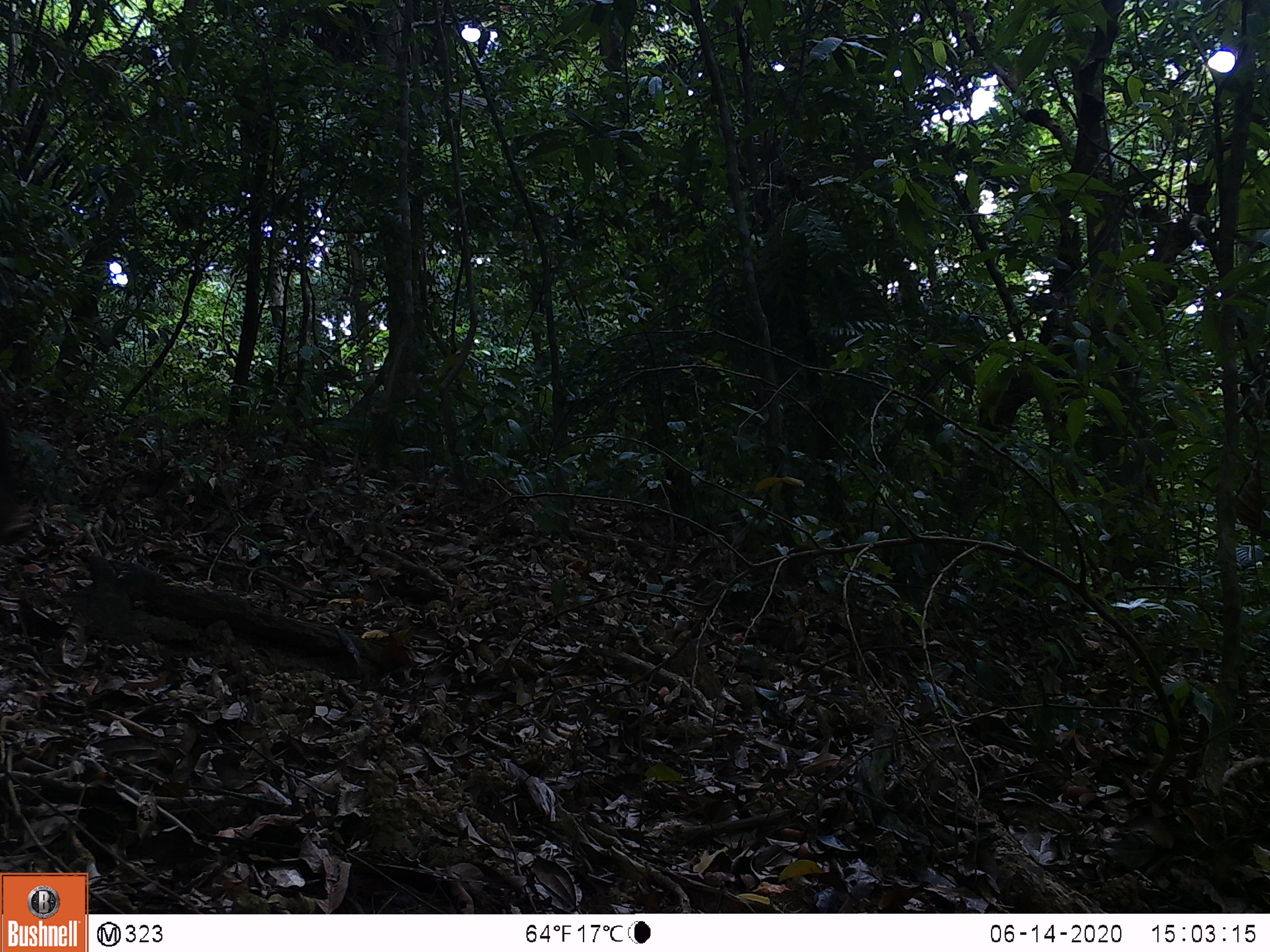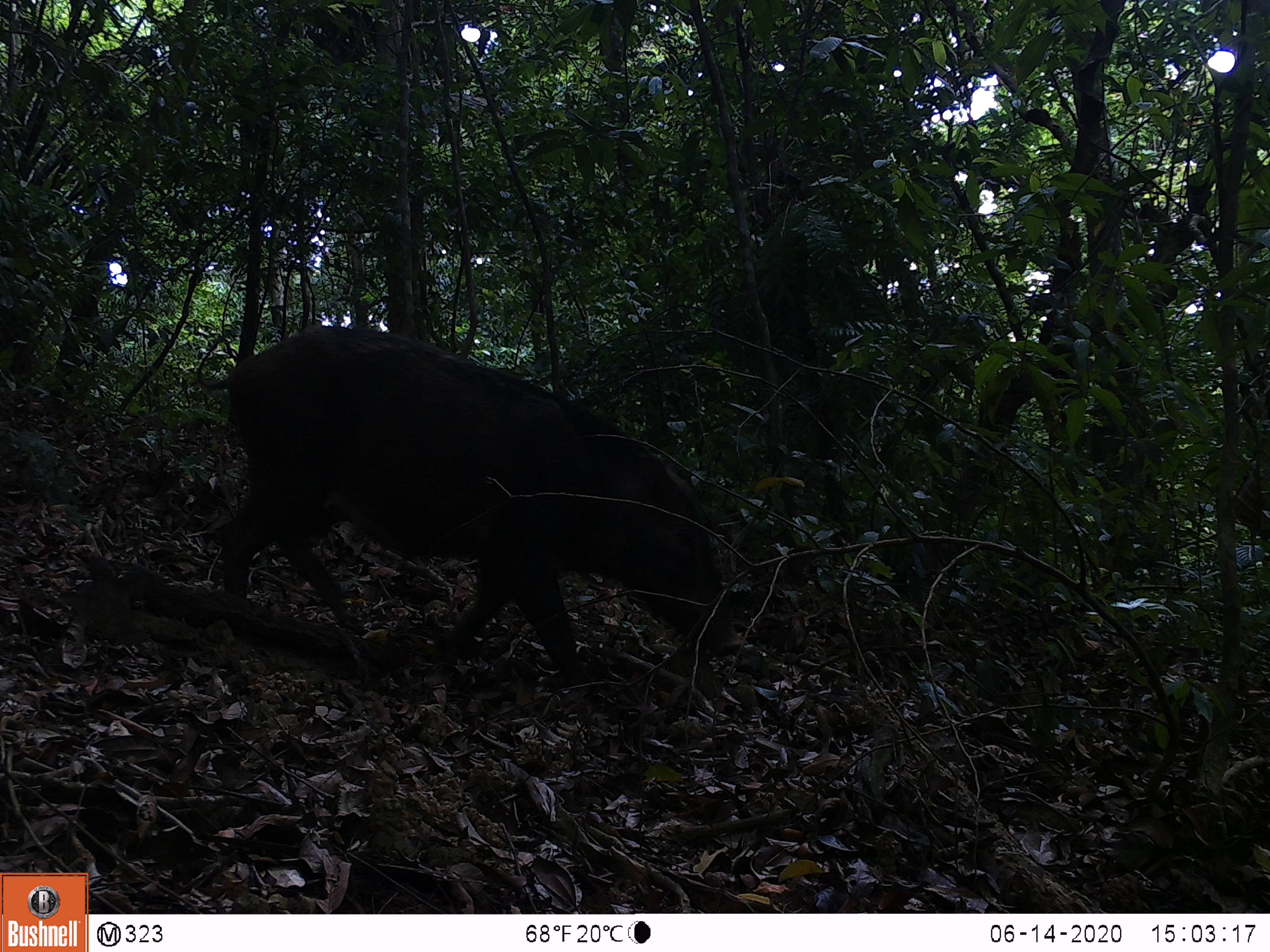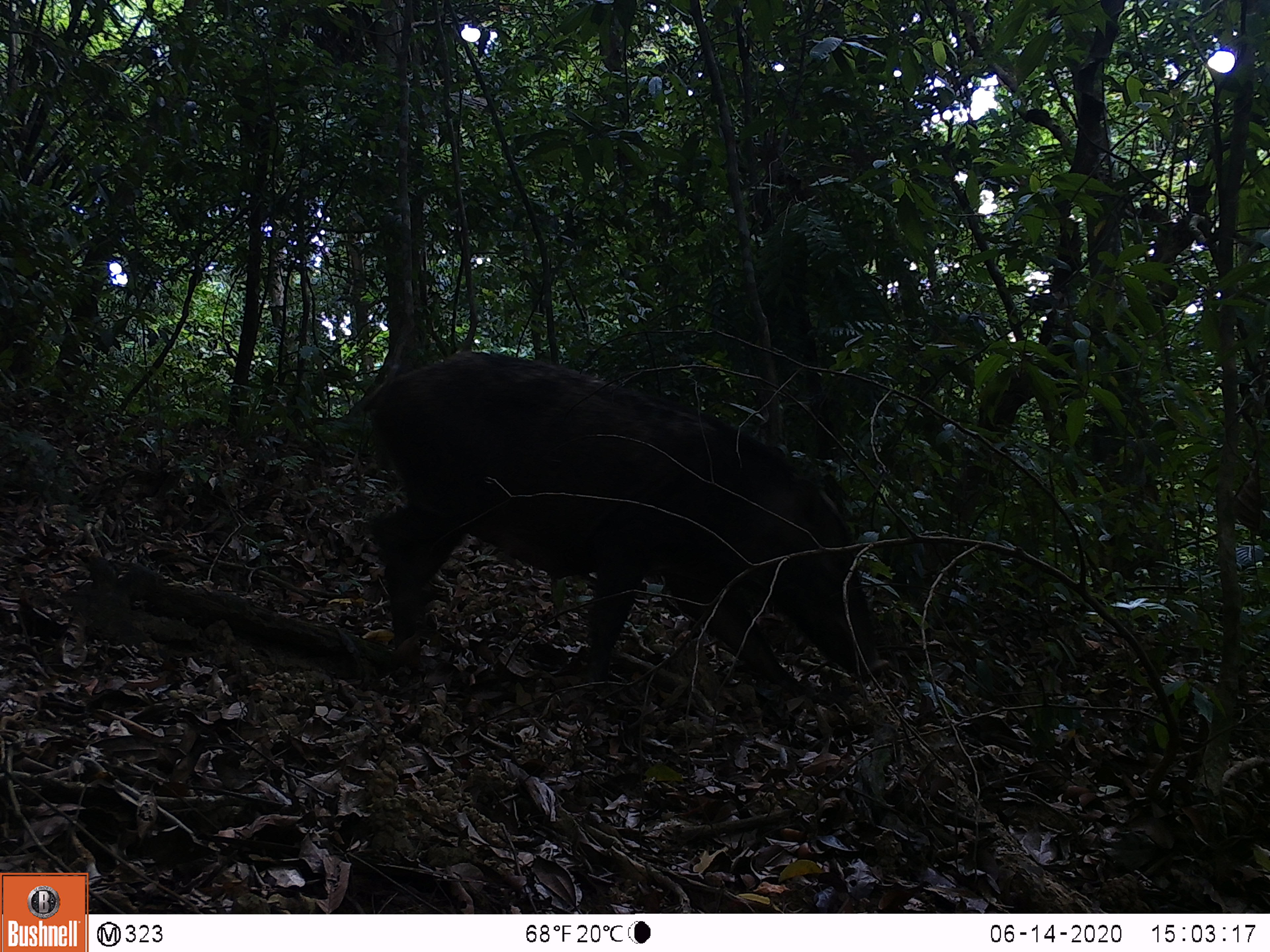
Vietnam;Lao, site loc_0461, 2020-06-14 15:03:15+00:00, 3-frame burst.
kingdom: Animalia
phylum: Chordata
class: Mammalia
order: Artiodactyla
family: Suidae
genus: Sus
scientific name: Sus scrofa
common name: eurasian wild pig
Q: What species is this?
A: Eurasian wild pig (Sus scrofa).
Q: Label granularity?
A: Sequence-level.